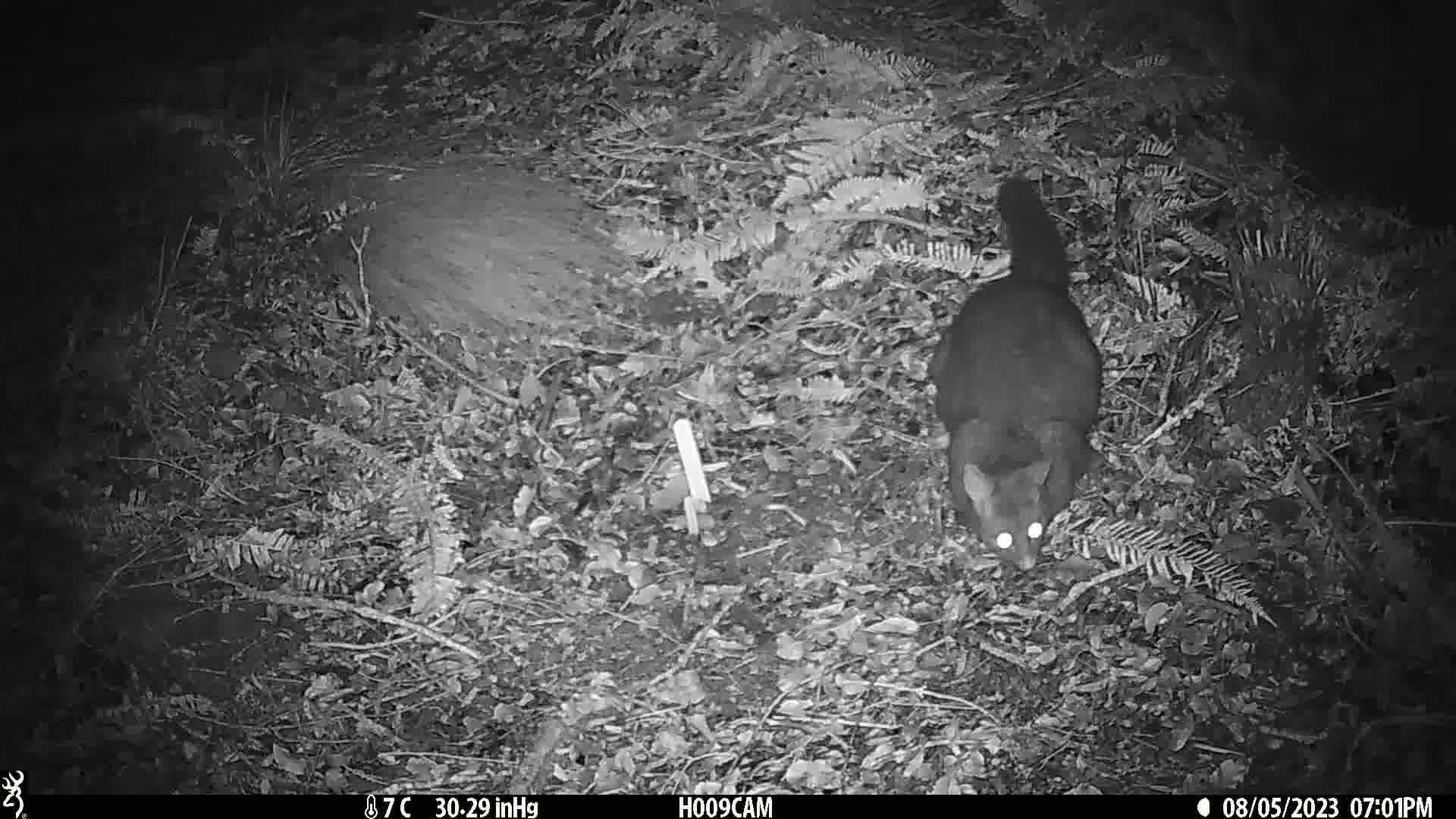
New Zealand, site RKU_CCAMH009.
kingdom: Animalia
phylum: Chordata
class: Mammalia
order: Diprotodontia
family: Phalangeridae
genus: Trichosurus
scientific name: Trichosurus vulpecula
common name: common brushtail possum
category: possum